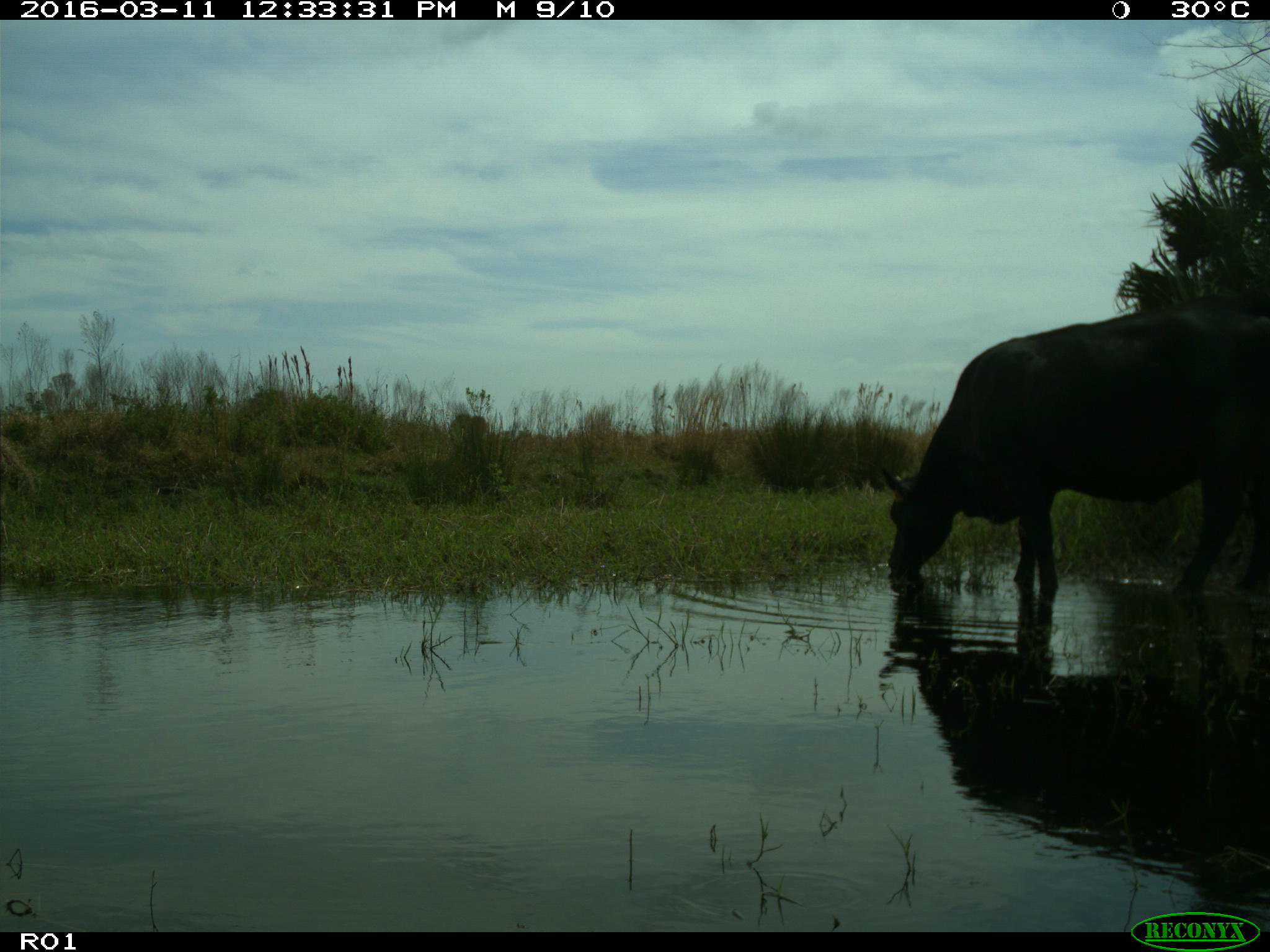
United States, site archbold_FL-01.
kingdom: Animalia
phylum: Chordata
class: Mammalia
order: Artiodactyla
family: Bovidae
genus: Bos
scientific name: Bos taurus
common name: domestic cow